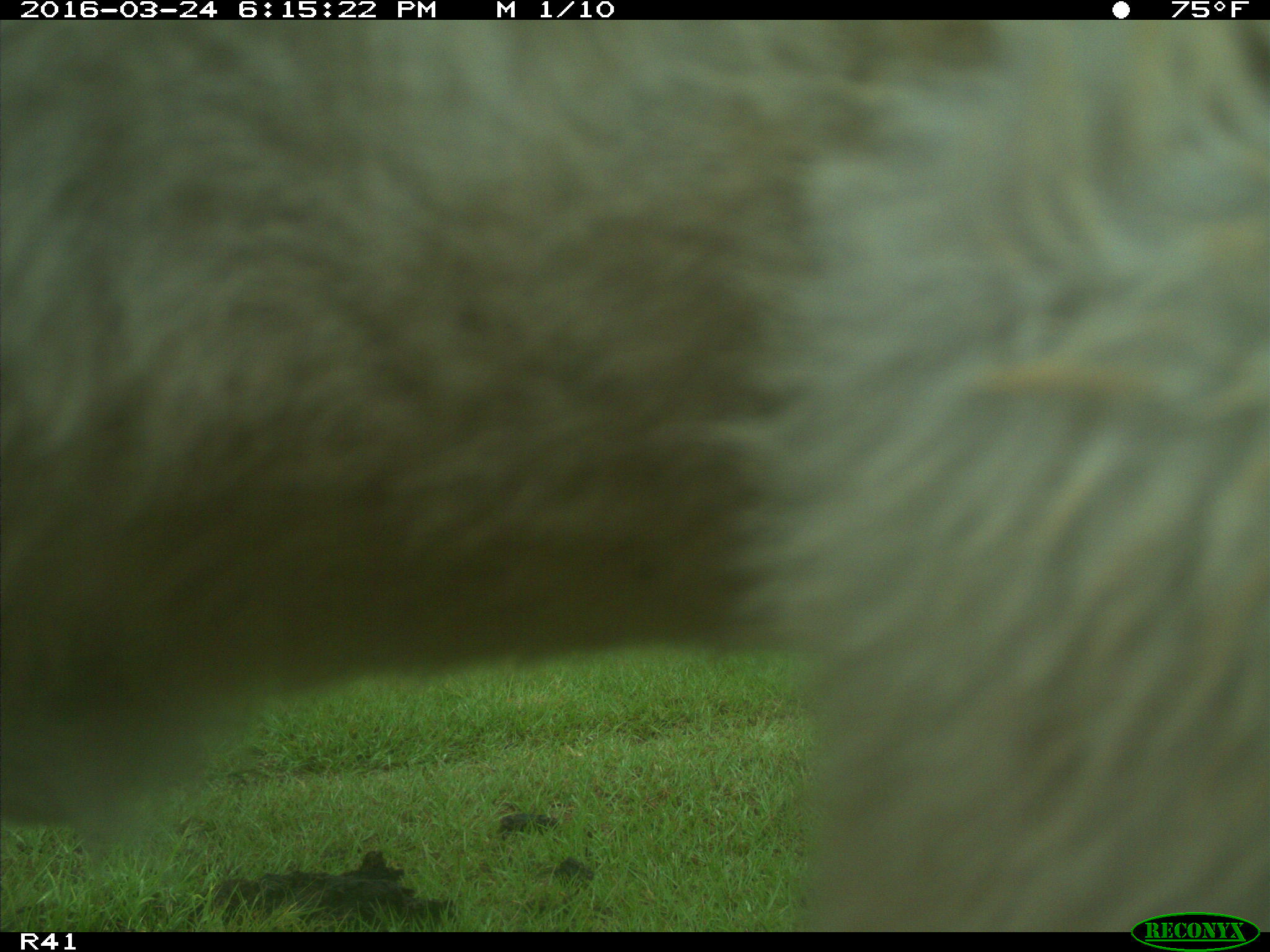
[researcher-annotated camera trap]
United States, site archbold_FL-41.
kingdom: Animalia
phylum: Chordata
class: Mammalia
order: Artiodactyla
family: Bovidae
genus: Bos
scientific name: Bos taurus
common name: domestic cow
Bos taurus (domestic cow).